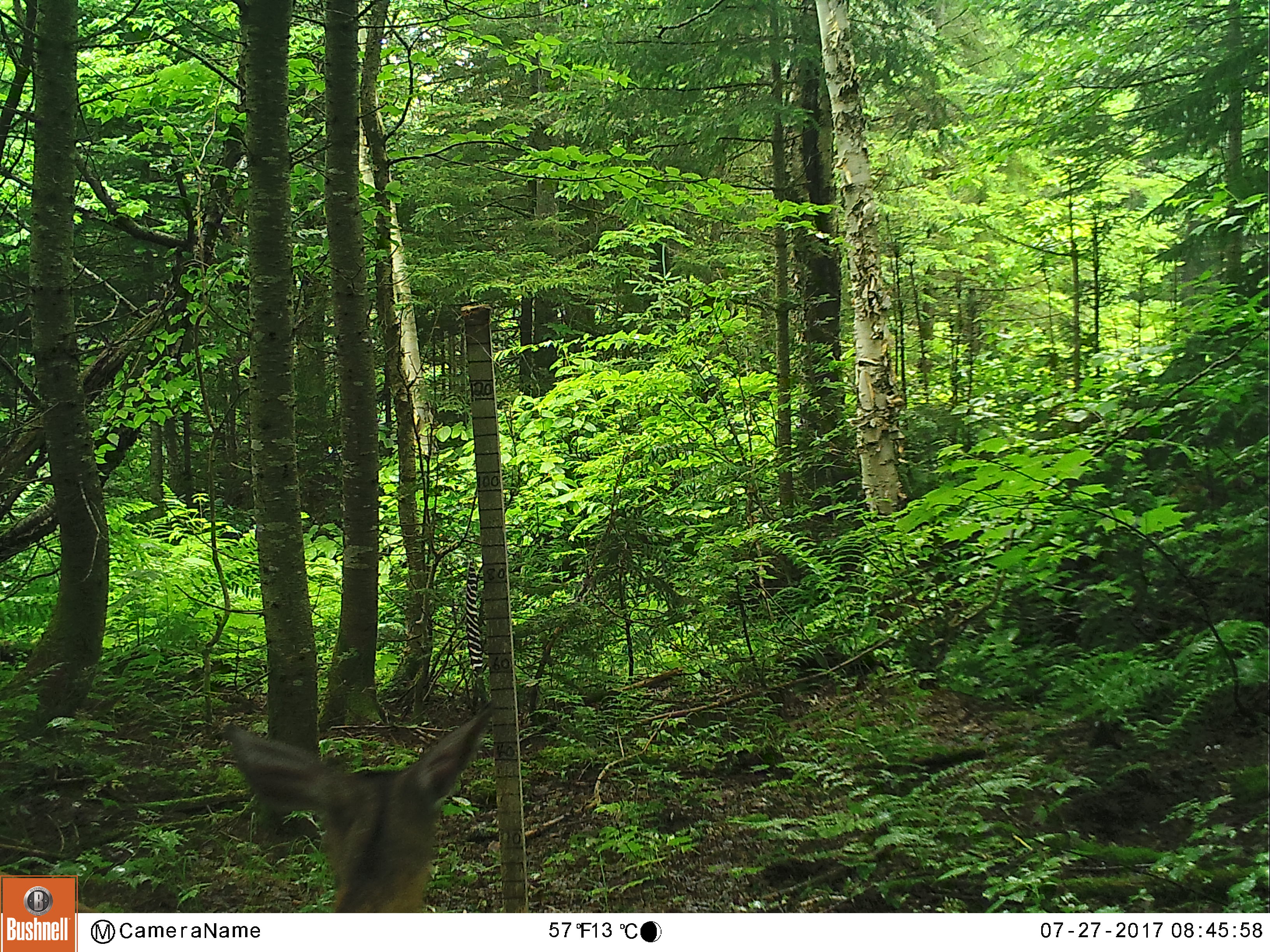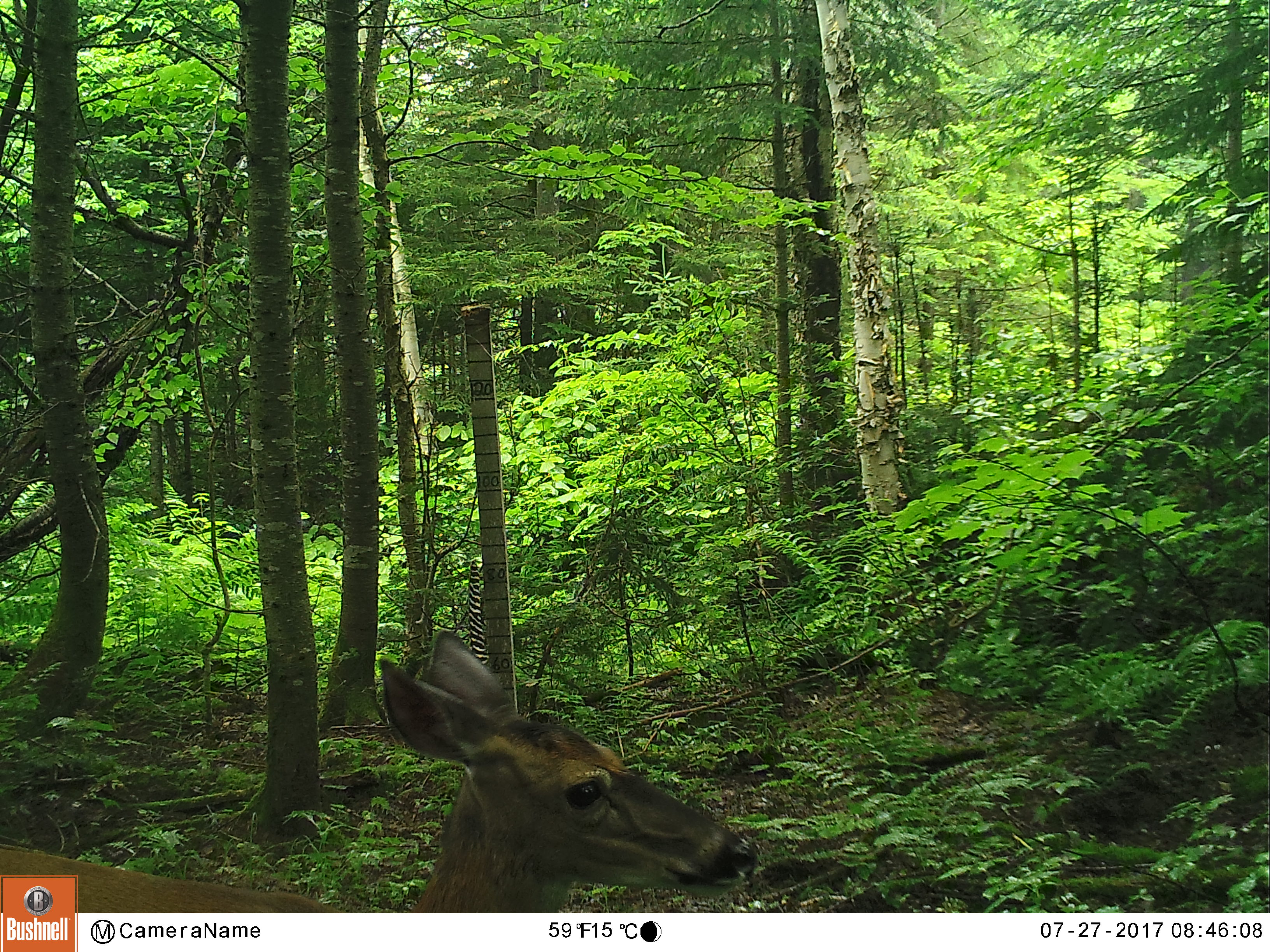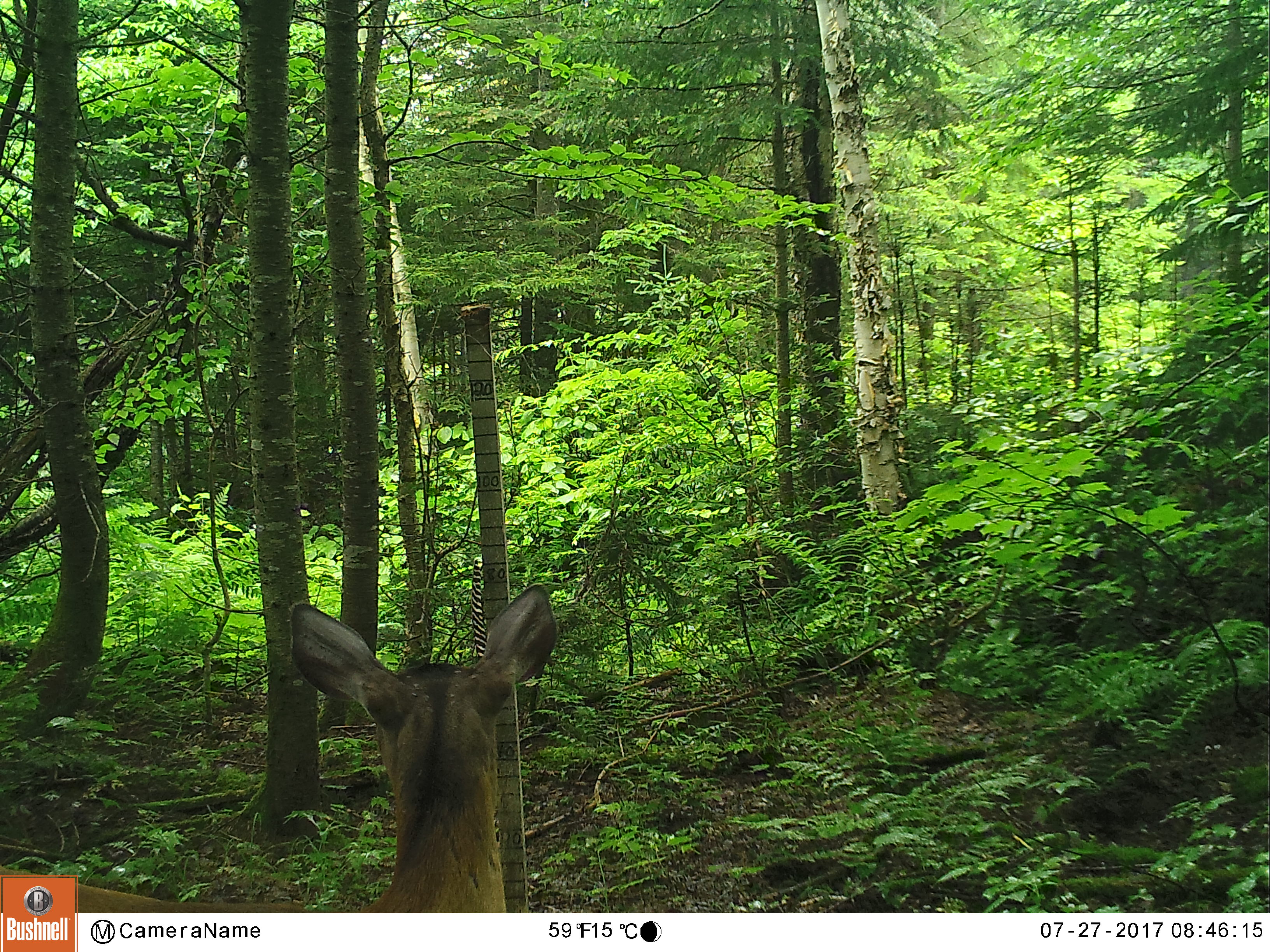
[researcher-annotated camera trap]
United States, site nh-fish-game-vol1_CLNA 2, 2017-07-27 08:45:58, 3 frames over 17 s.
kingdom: Animalia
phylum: Chordata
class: Mammalia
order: Artiodactyla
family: Cervidae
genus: Odocoileus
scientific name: Odocoileus virginianus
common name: white-tailed deer